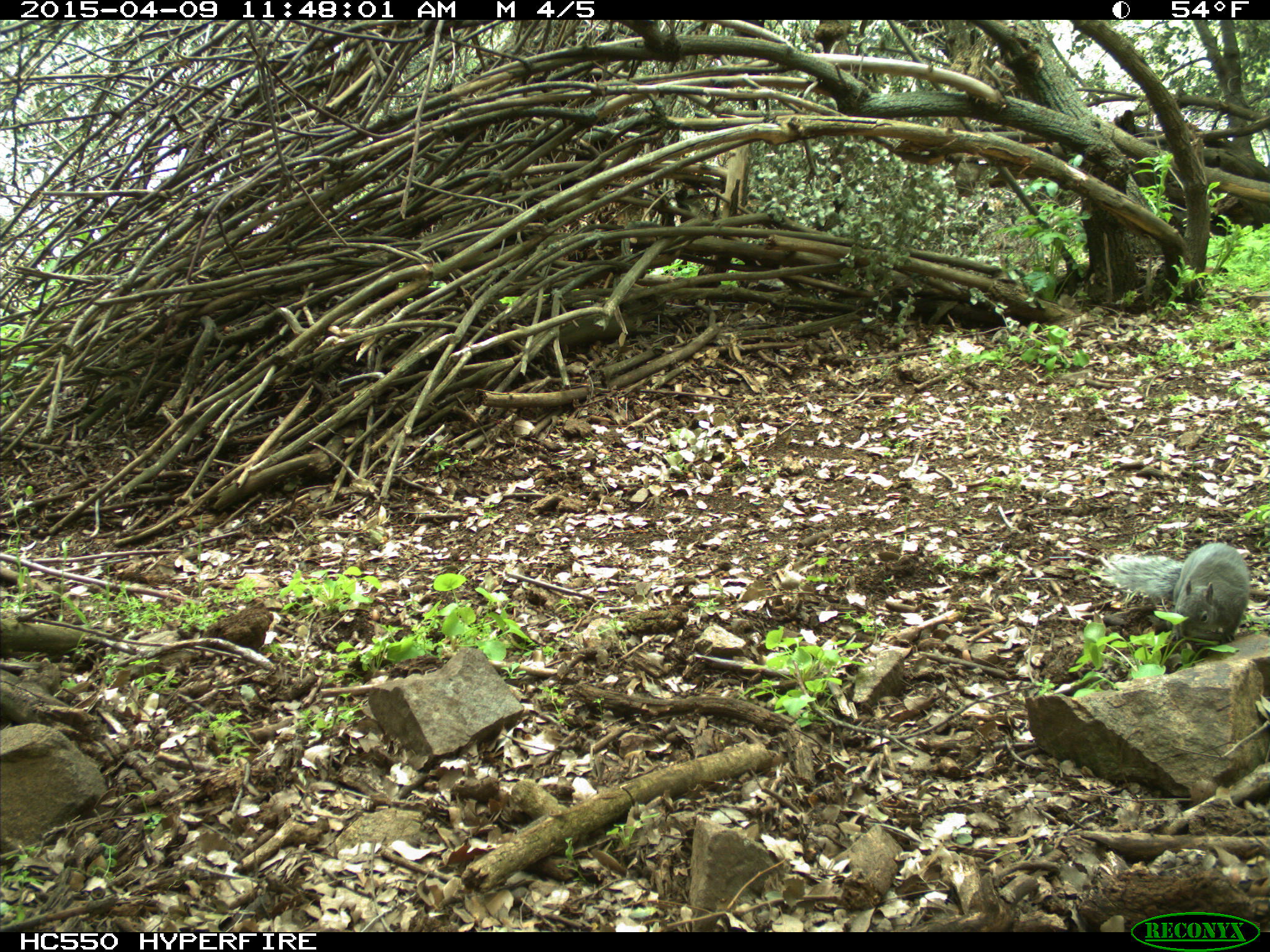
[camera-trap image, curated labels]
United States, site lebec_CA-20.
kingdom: Animalia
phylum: Chordata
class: Mammalia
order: Rodentia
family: Sciuridae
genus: Sciurus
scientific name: Sciurus carolinensis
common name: eastern gray squirrel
Sciurus carolinensis (eastern gray squirrel).